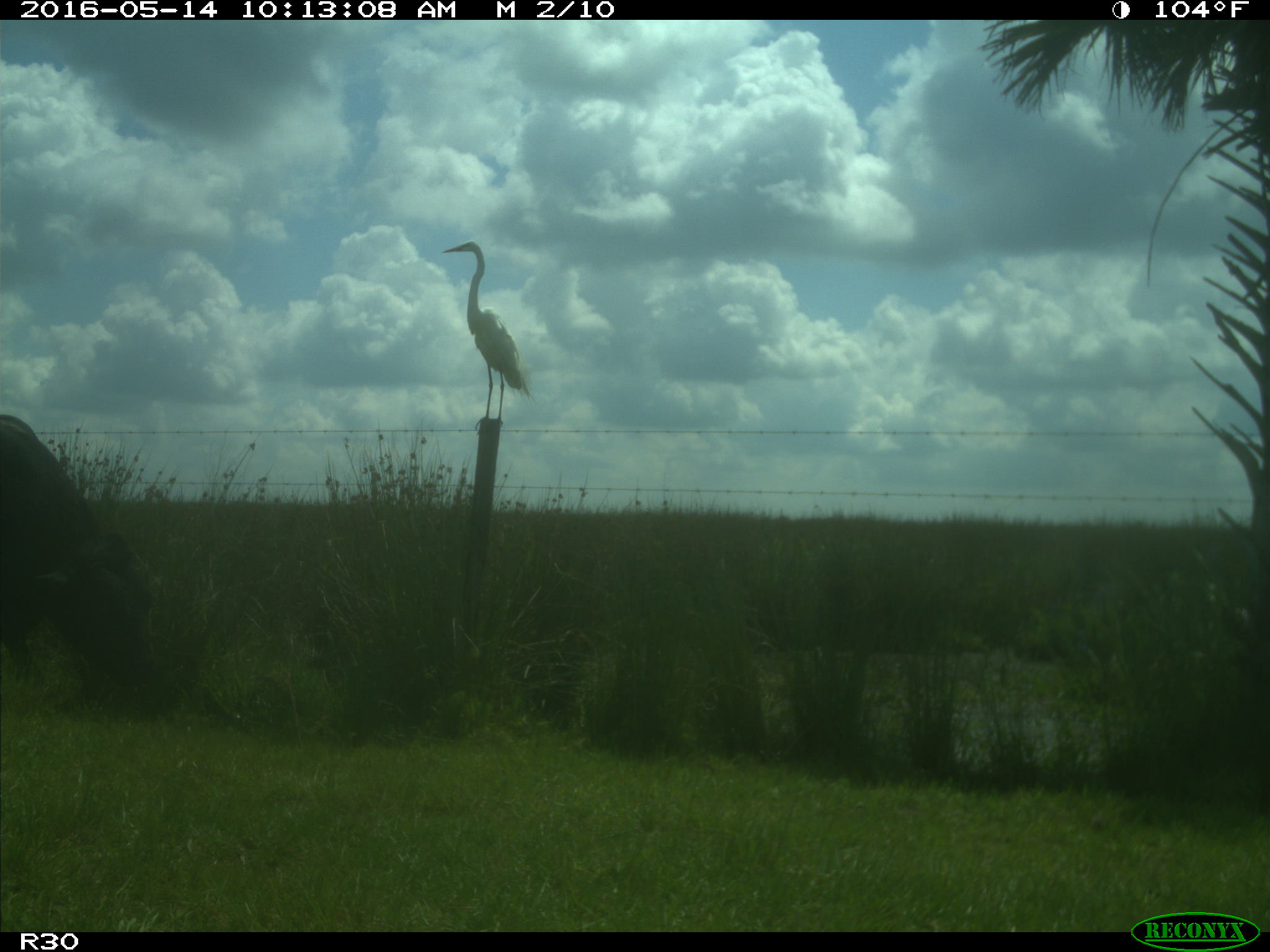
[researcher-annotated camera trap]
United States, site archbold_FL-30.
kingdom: Animalia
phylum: Chordata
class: Mammalia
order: Artiodactyla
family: Bovidae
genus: Bos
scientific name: Bos taurus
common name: domestic cow